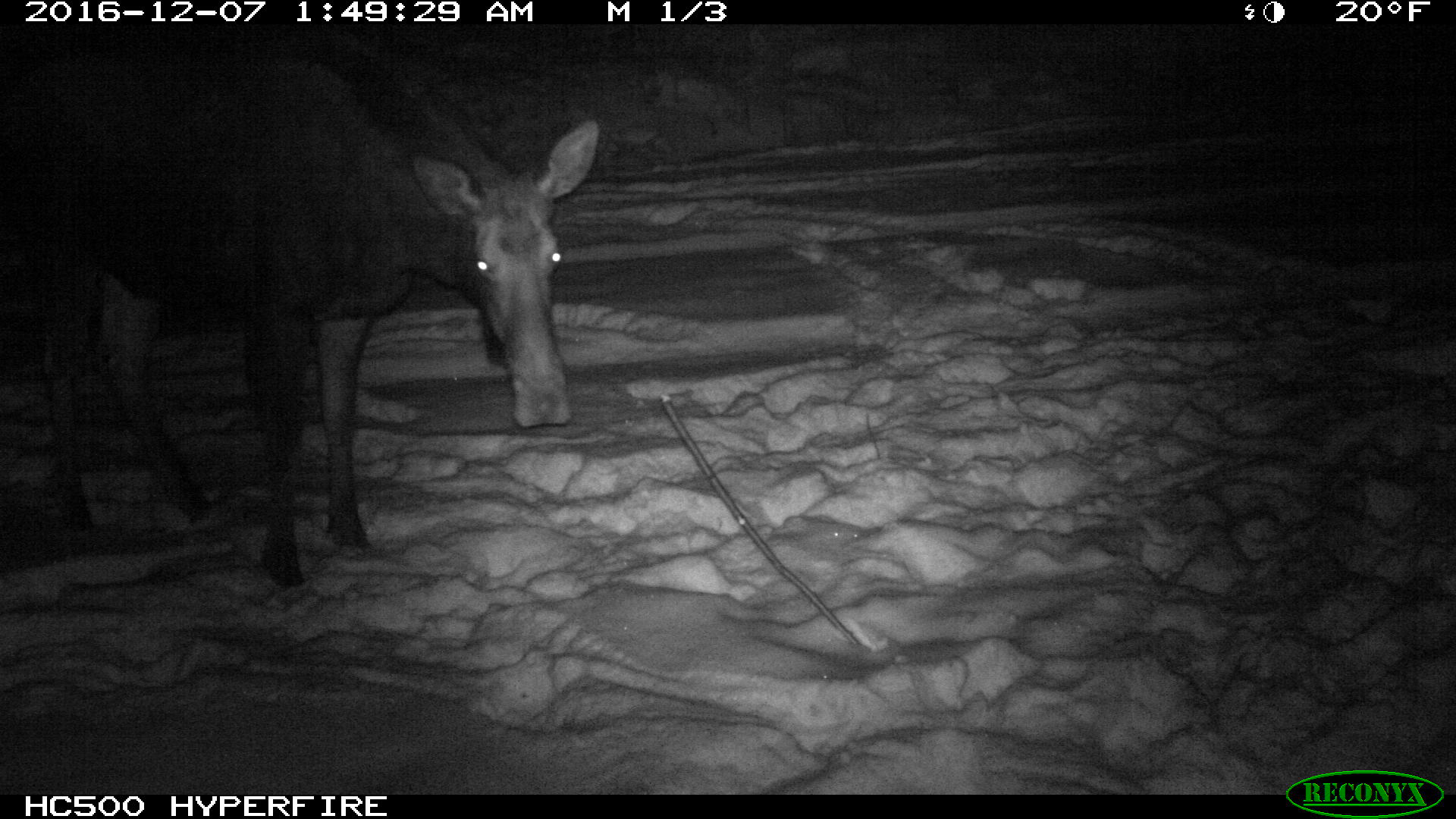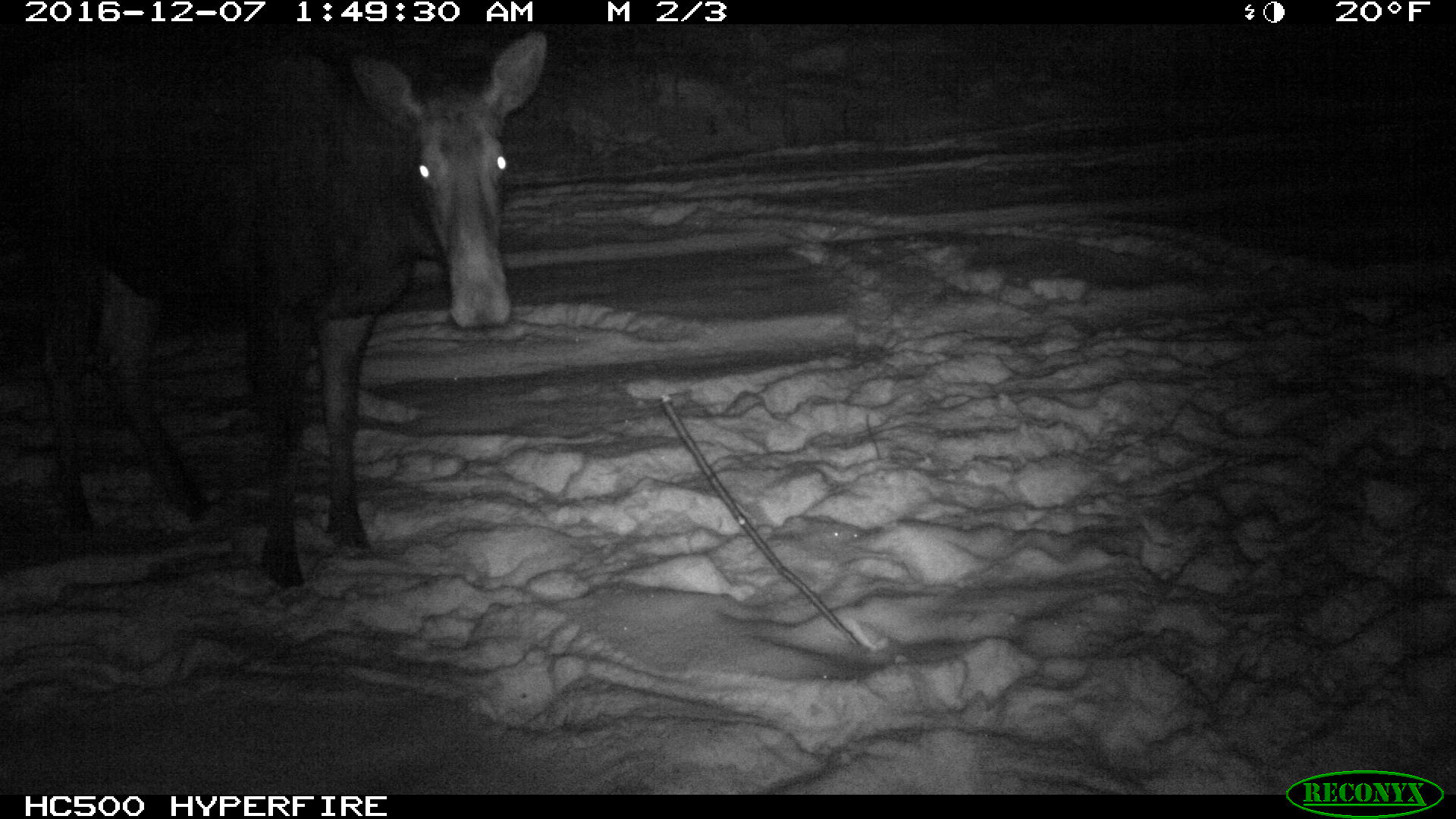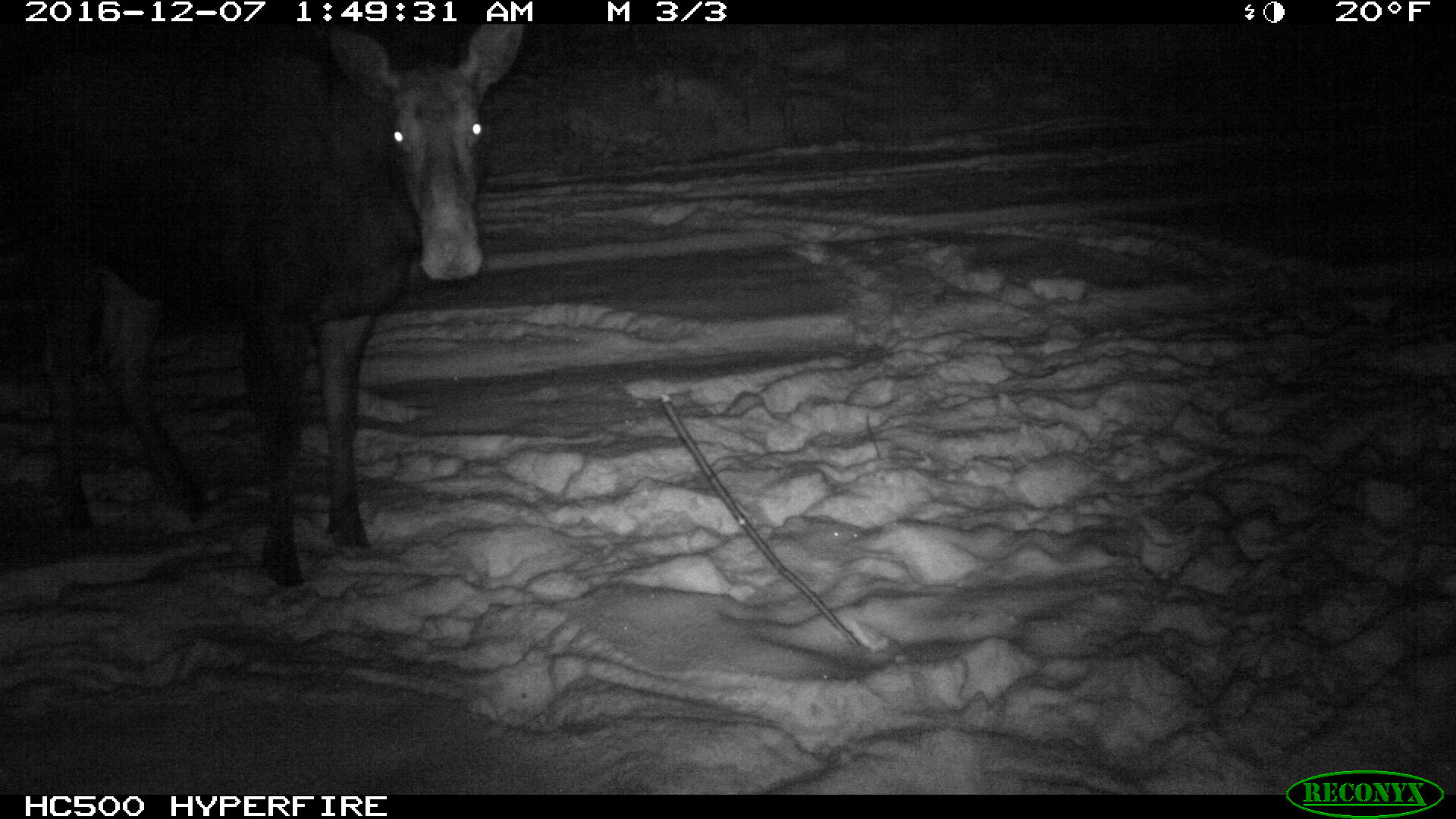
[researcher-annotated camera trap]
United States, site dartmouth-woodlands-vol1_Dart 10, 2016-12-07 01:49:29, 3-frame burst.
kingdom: Animalia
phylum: Chordata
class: Mammalia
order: Artiodactyla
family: Cervidae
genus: Alces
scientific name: Alces alces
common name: moose